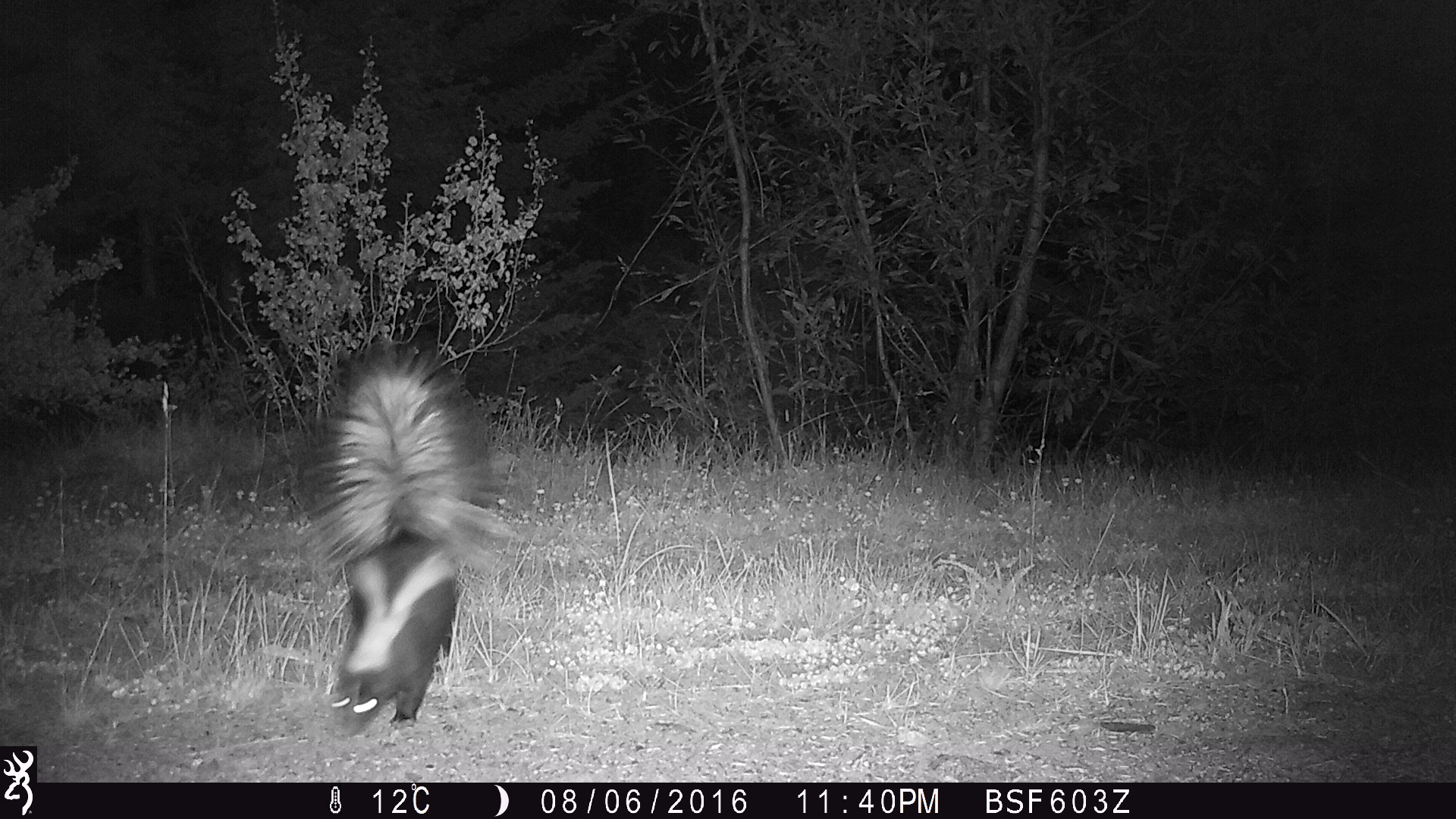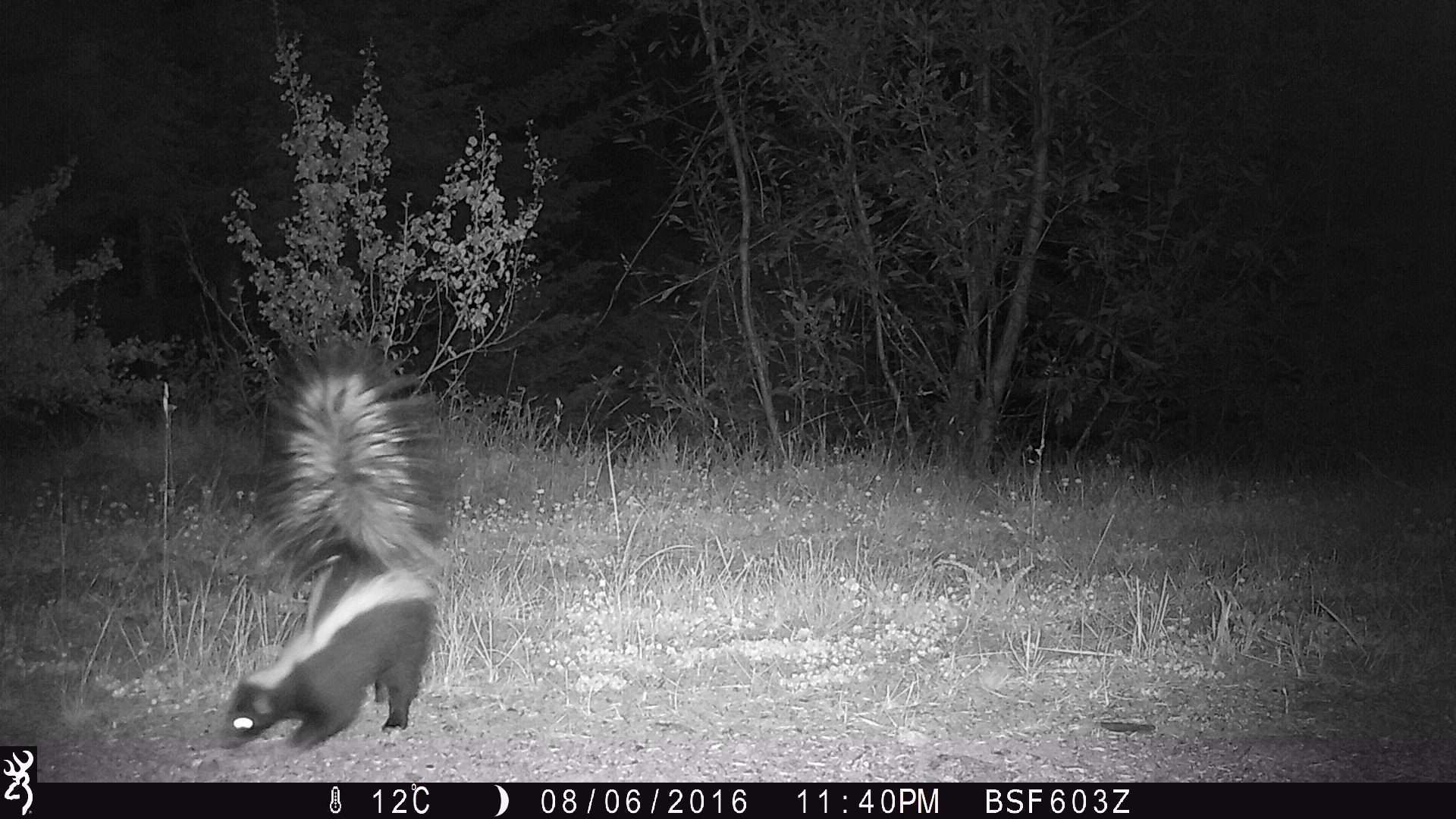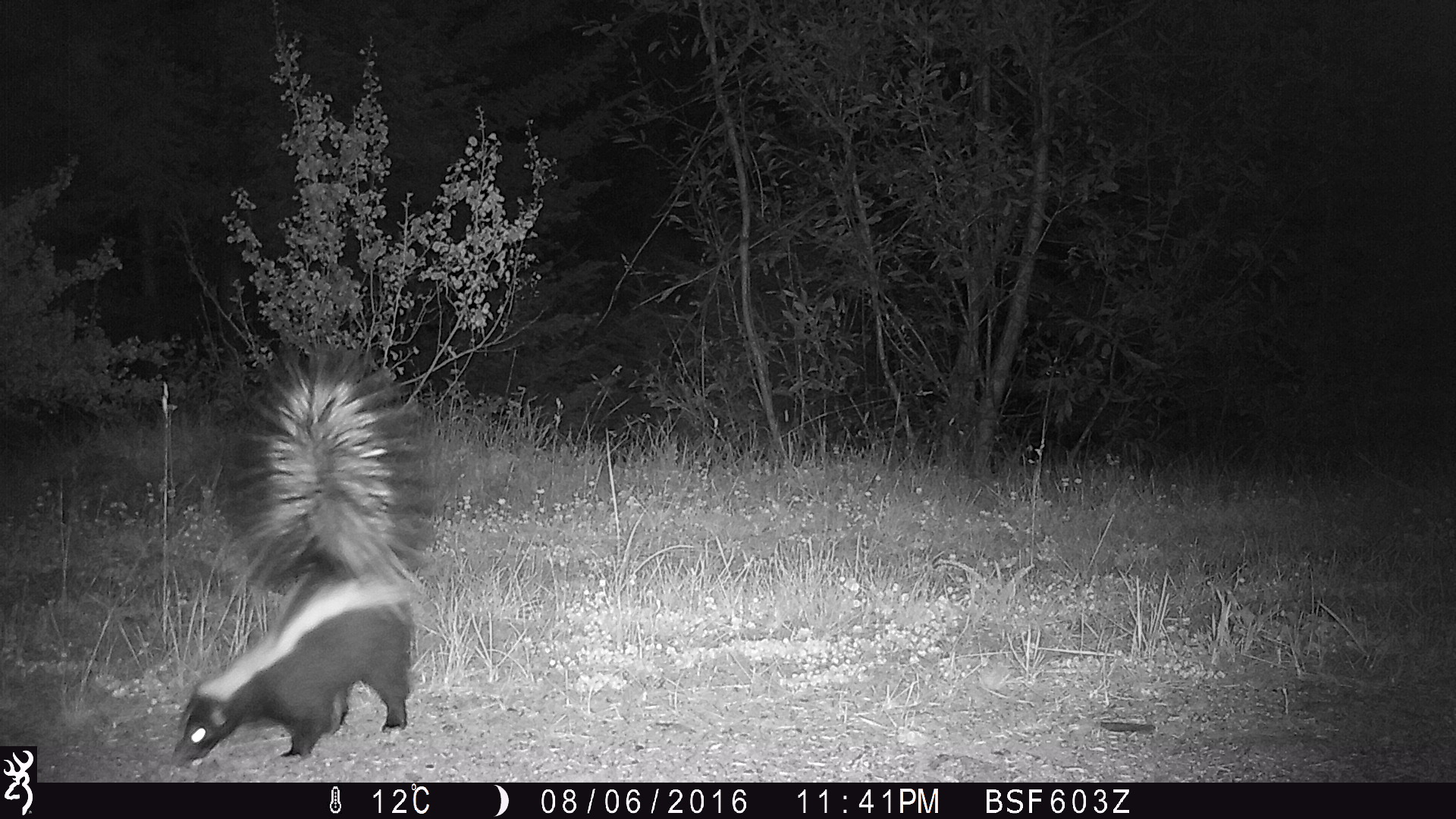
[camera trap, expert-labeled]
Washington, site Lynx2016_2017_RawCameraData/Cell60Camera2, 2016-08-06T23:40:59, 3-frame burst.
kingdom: Animalia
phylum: Chordata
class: Mammalia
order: Carnivora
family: Mephitidae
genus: Mephitis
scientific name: Mephitis mephitis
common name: striped skunk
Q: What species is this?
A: Mephitis mephitis (striped skunk).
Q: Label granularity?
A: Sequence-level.